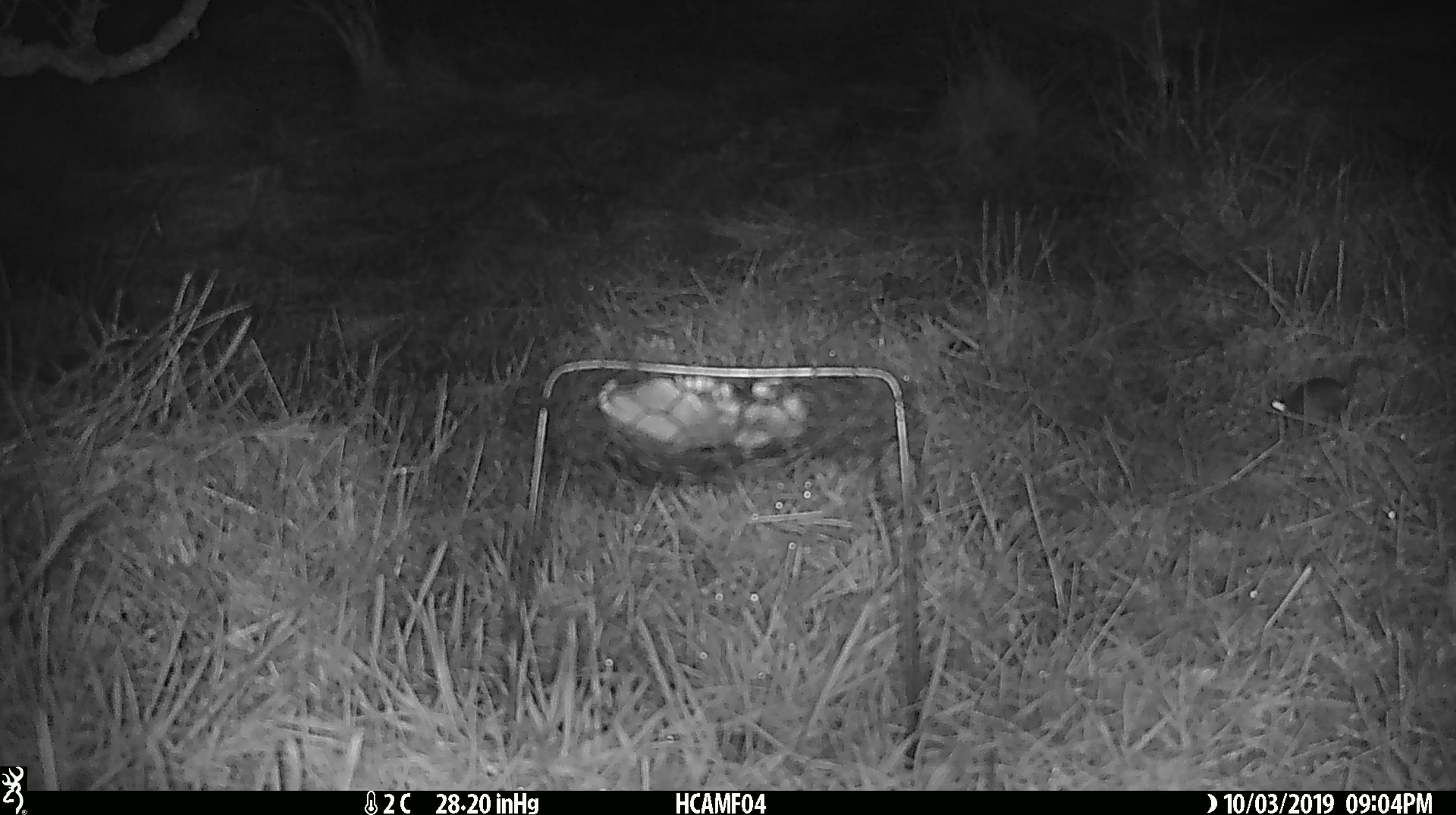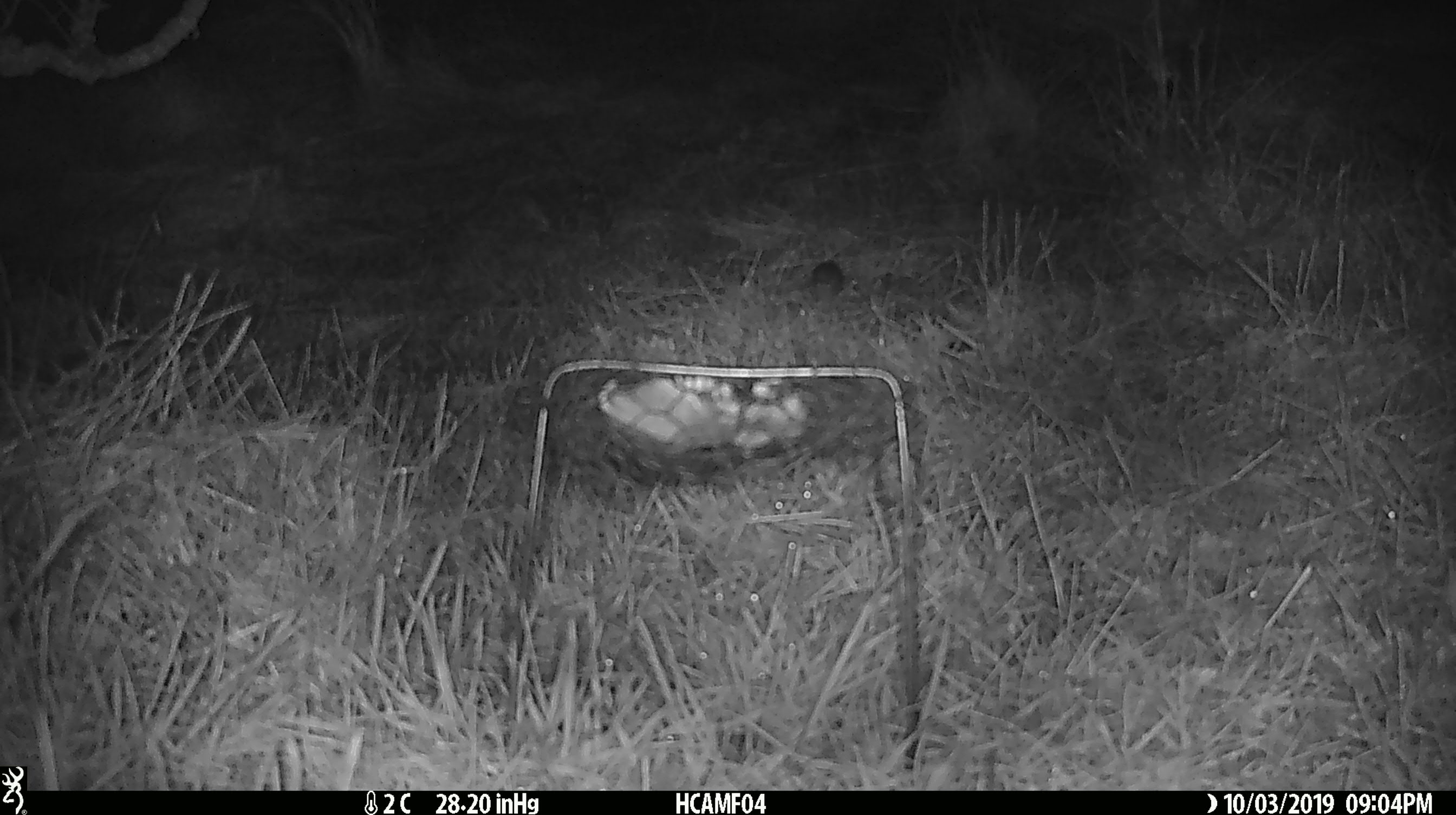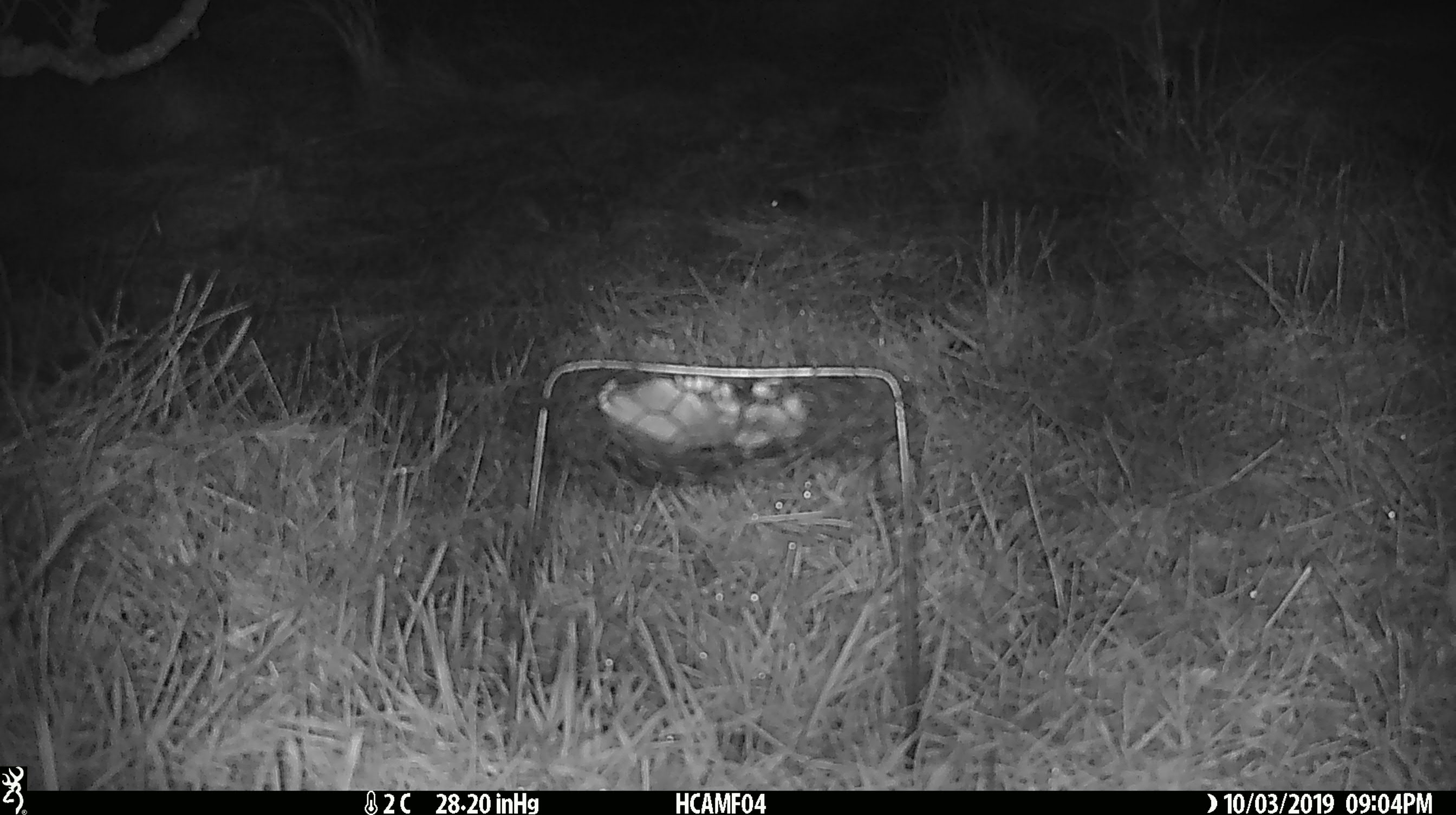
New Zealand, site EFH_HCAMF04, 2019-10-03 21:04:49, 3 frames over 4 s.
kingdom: Animalia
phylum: Chordata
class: Mammalia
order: Rodentia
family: Muridae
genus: Mus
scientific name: Mus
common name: mouse